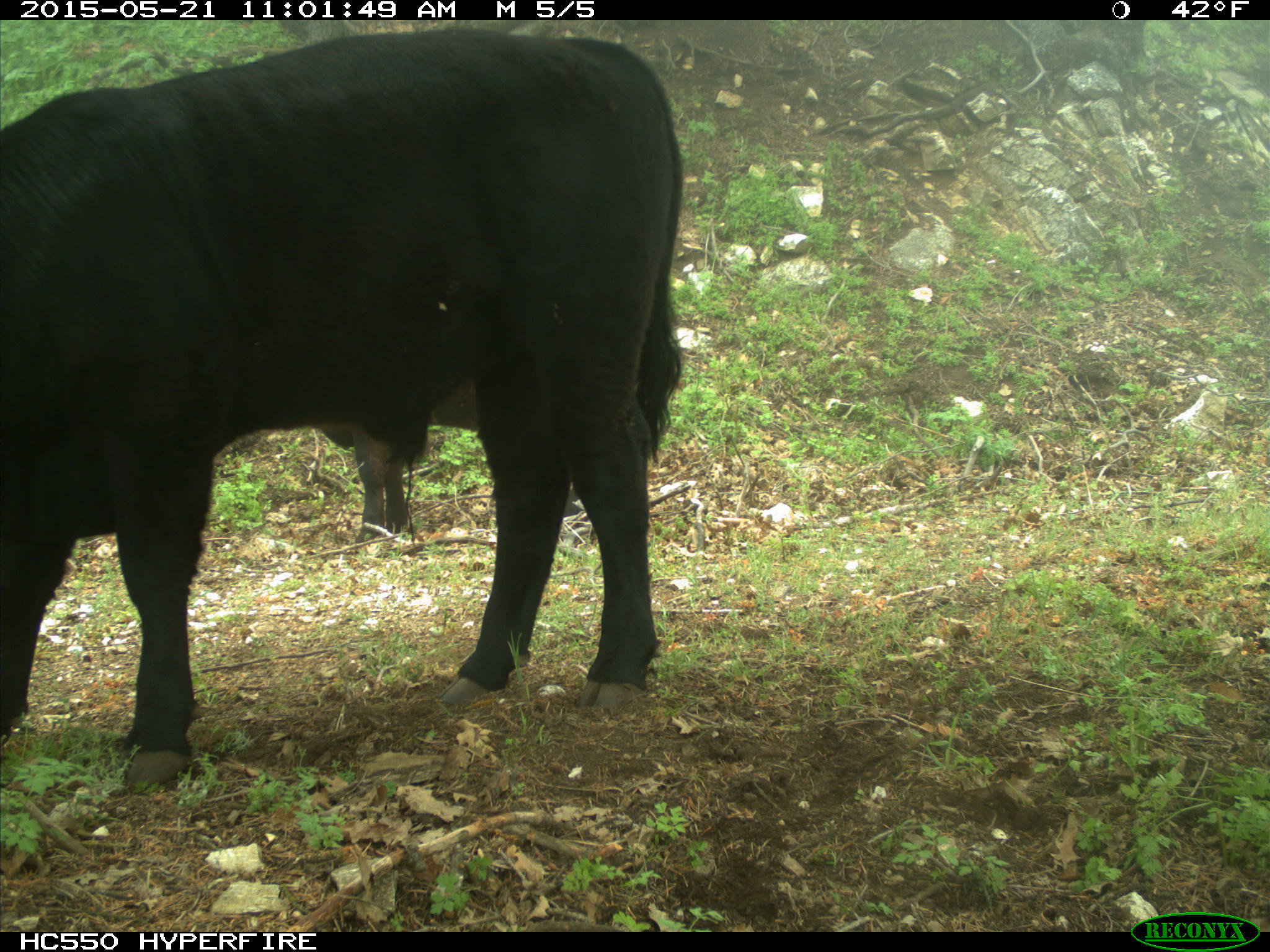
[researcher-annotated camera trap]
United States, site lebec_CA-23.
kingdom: Animalia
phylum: Chordata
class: Mammalia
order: Artiodactyla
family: Bovidae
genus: Bos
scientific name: Bos taurus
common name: domestic cow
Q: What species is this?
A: Bos taurus (domestic cow).